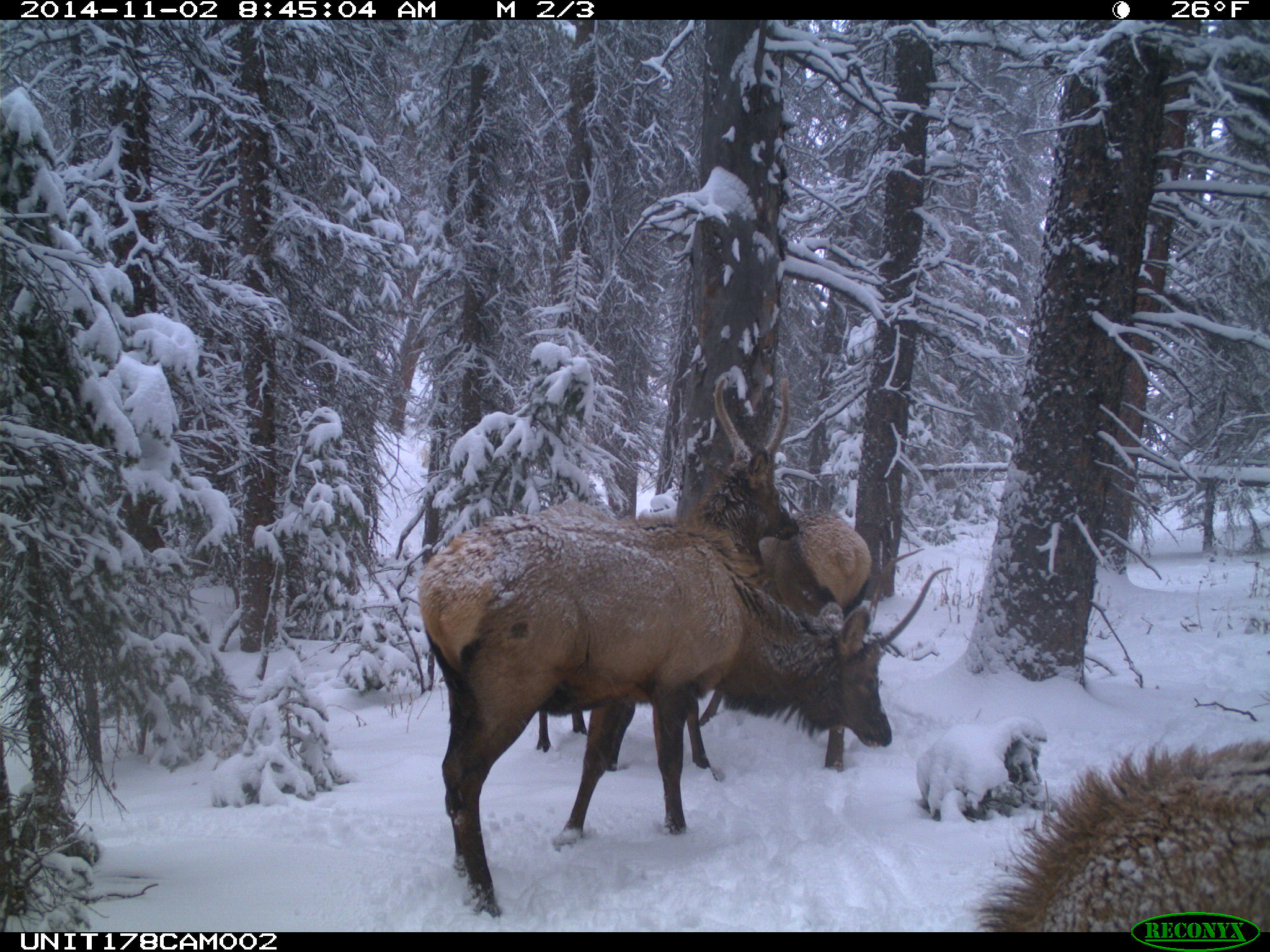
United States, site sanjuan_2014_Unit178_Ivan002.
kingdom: Animalia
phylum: Chordata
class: Mammalia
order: Artiodactyla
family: Cervidae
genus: Cervus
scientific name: Cervus elaphus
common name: red deer